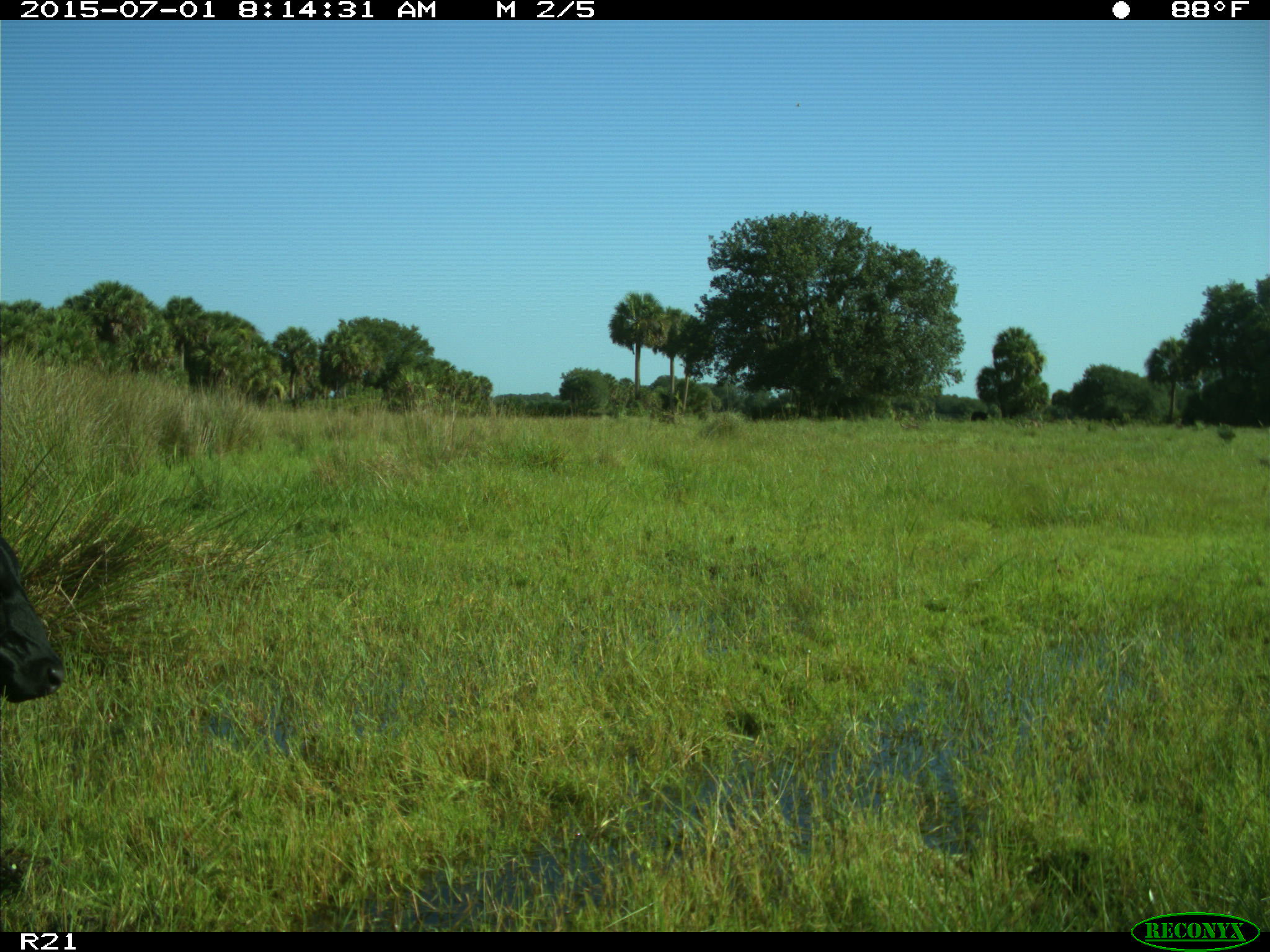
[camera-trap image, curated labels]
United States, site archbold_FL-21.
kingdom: Animalia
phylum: Chordata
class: Mammalia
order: Artiodactyla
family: Bovidae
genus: Bos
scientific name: Bos taurus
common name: domestic cow